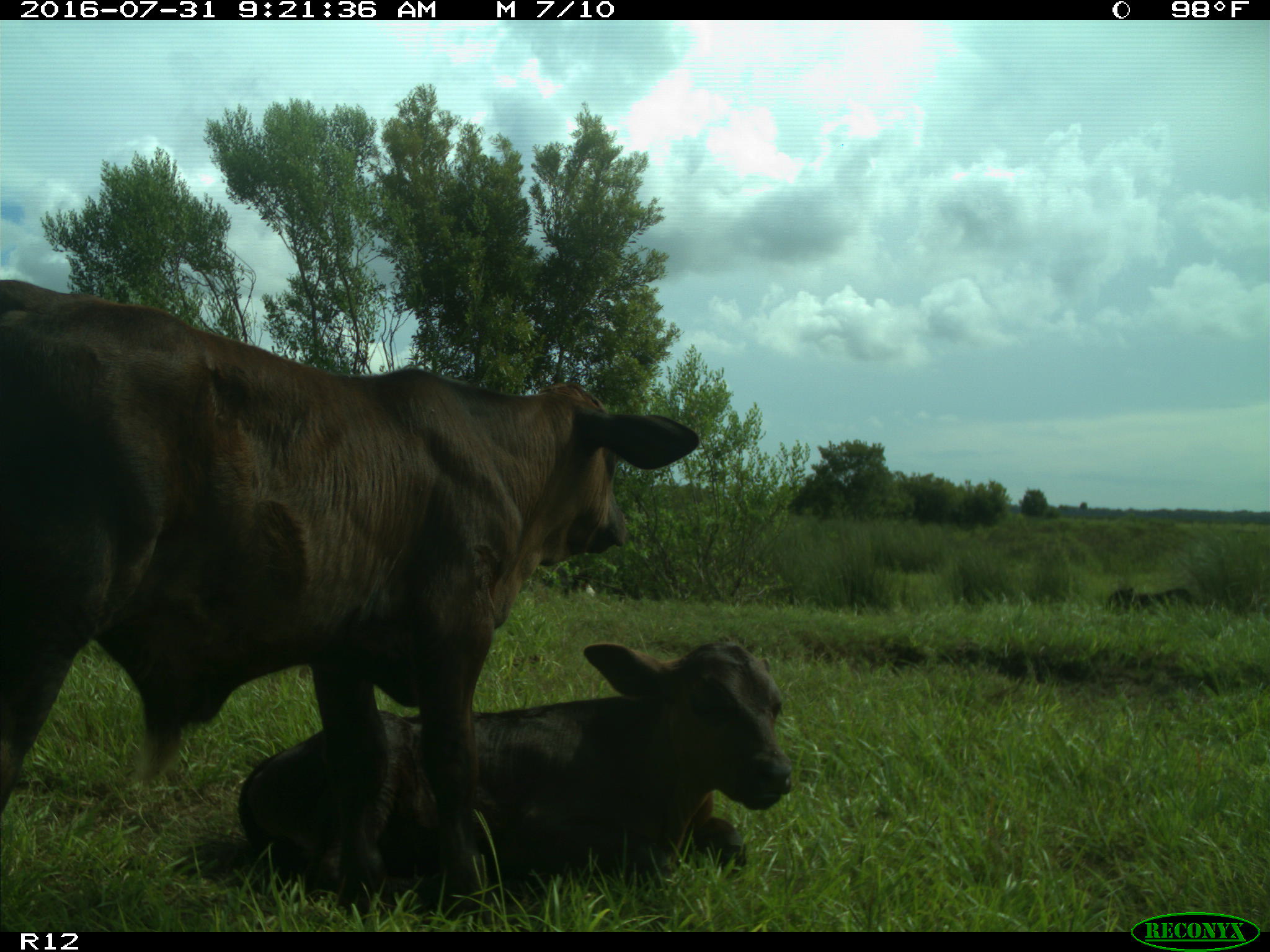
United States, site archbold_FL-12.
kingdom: Animalia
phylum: Chordata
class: Mammalia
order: Artiodactyla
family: Bovidae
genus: Bos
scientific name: Bos taurus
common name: domestic cow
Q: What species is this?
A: Bos taurus (domestic cow).